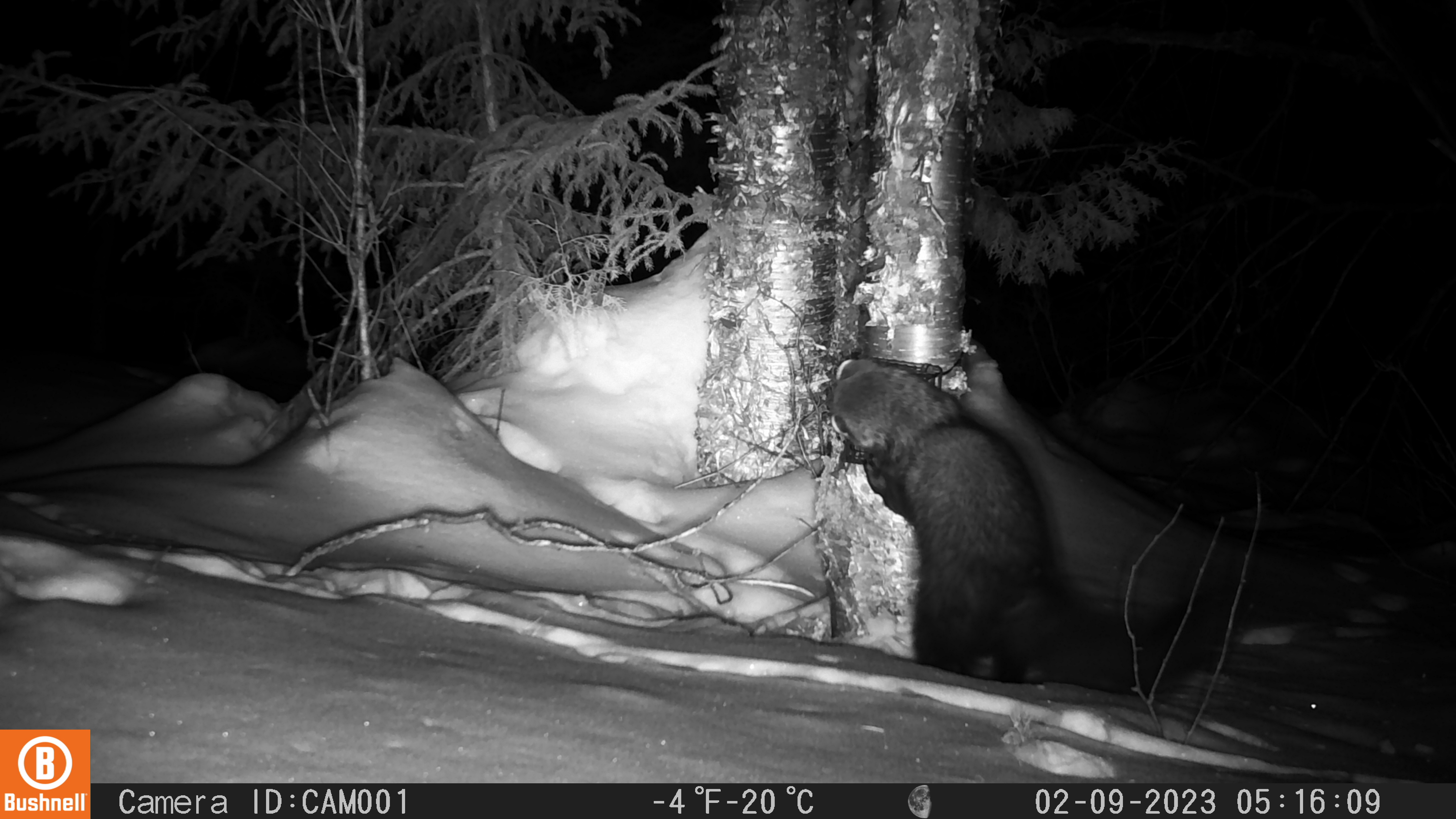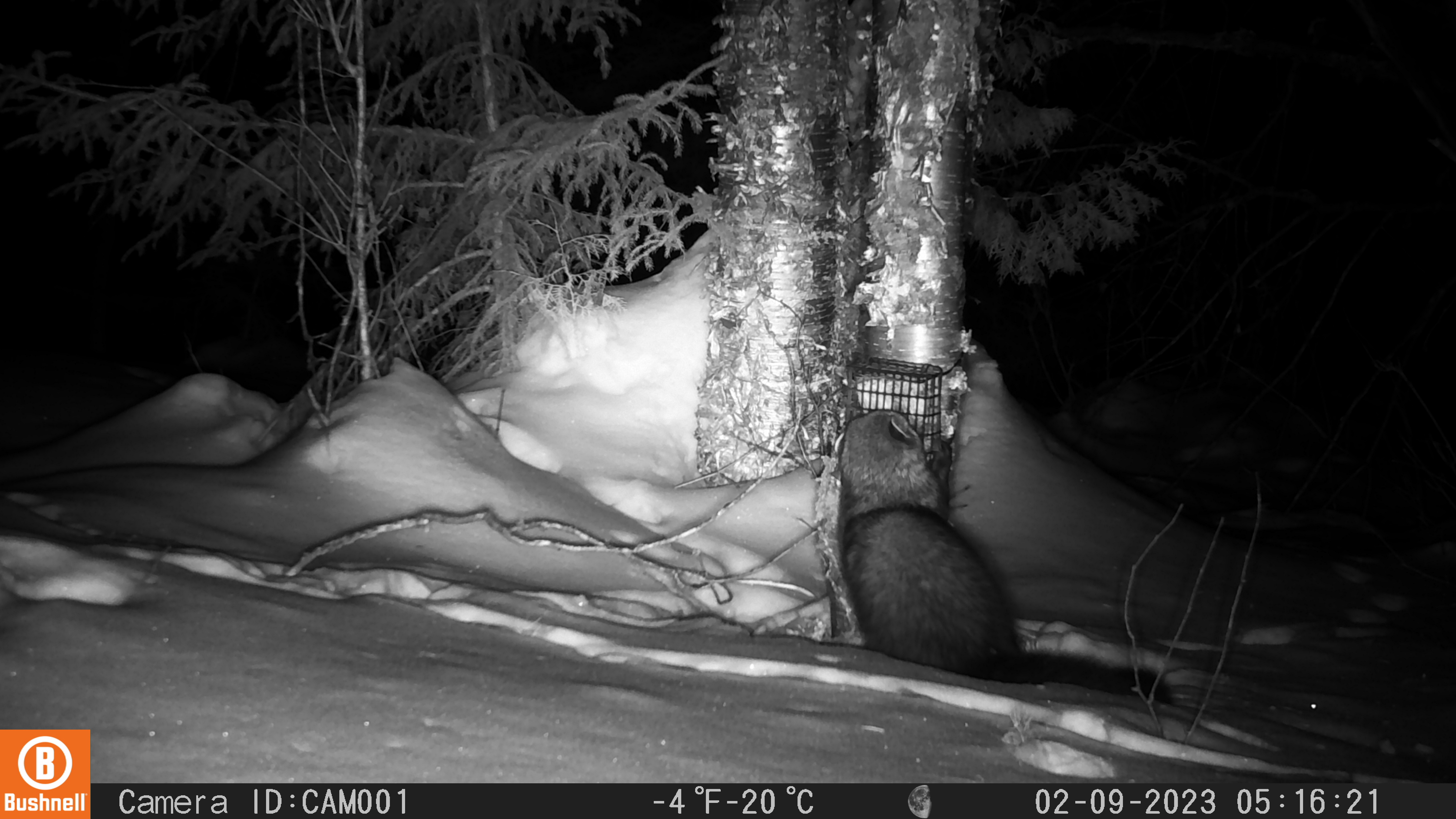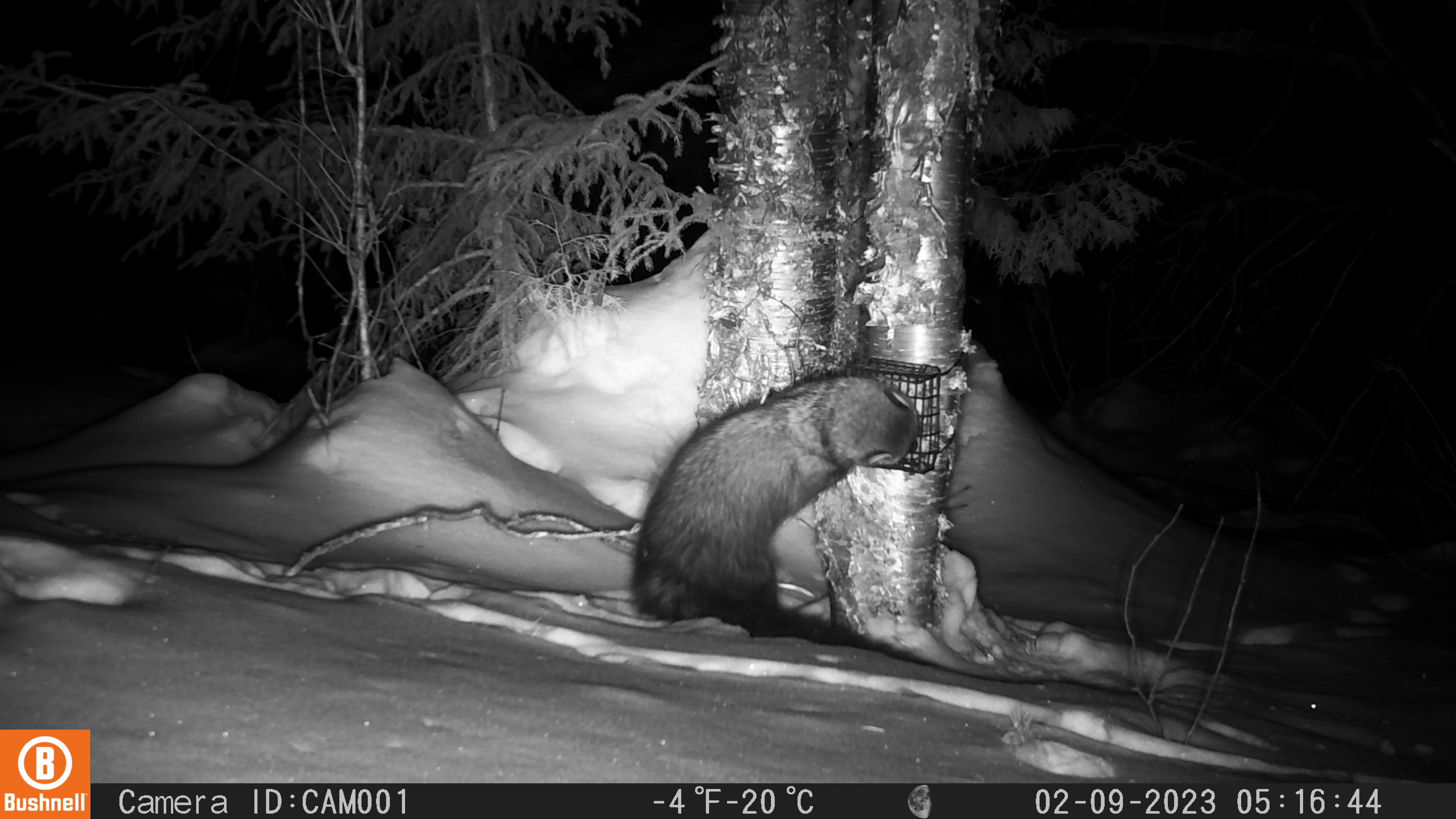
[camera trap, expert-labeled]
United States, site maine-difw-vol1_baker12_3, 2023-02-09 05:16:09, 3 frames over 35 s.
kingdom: Animalia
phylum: Chordata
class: Mammalia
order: Carnivora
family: Mustelidae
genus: Pekania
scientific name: Pekania pennanti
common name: fisher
Fisher (Pekania pennanti).